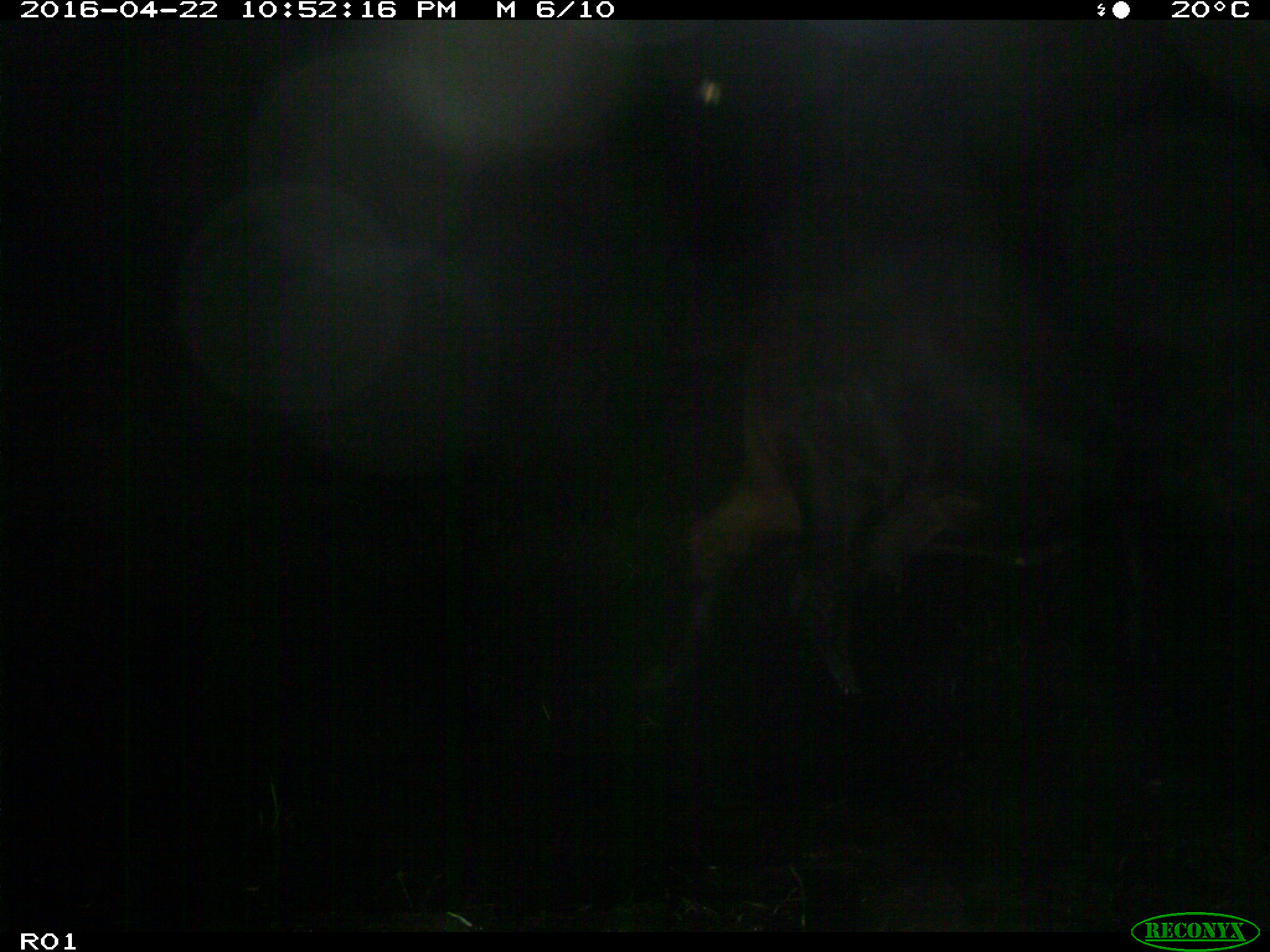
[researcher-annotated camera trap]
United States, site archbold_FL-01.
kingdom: Animalia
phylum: Chordata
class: Mammalia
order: Artiodactyla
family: Bovidae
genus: Bos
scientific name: Bos taurus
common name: domestic cow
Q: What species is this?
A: Bos taurus (domestic cow).